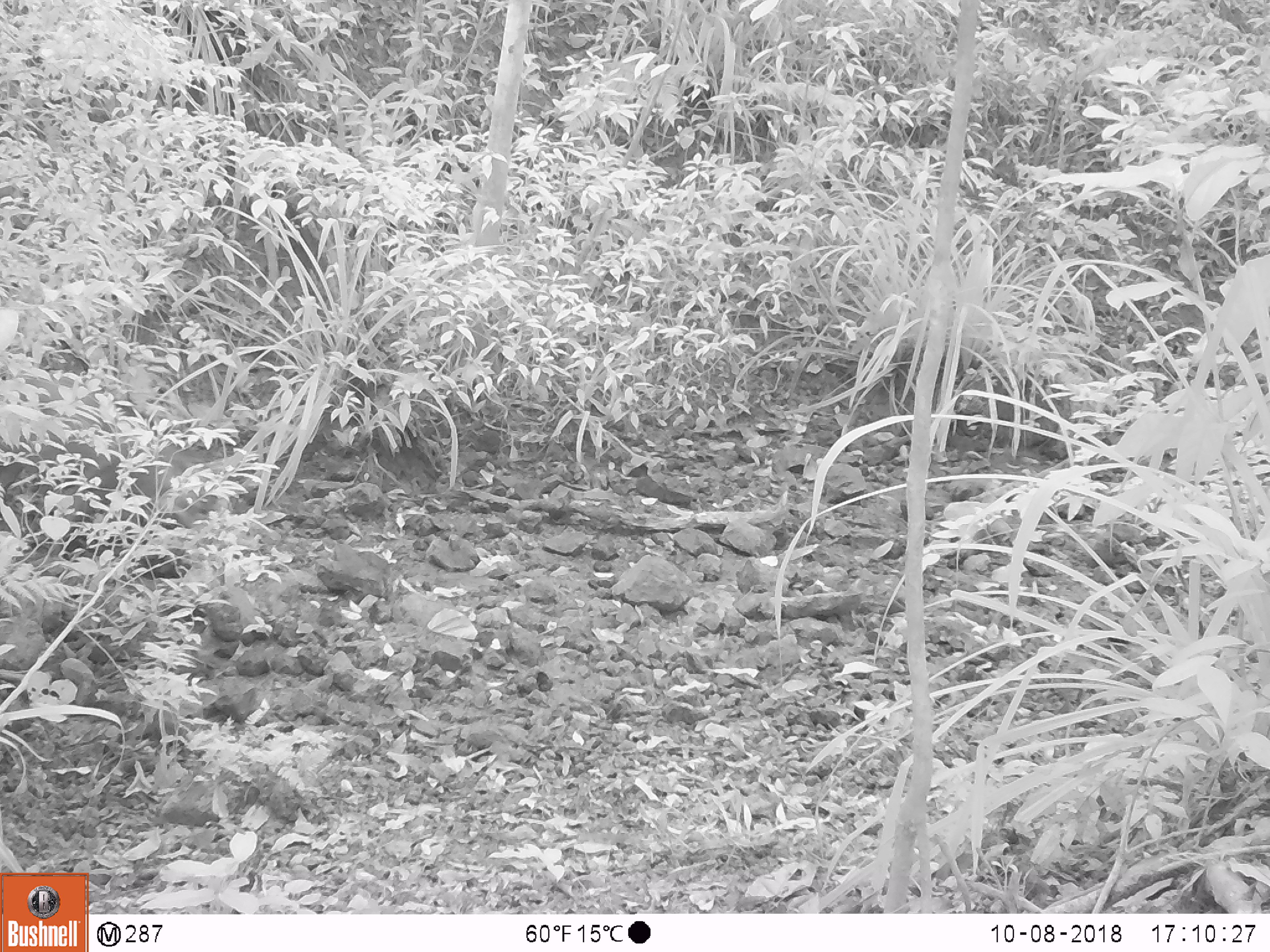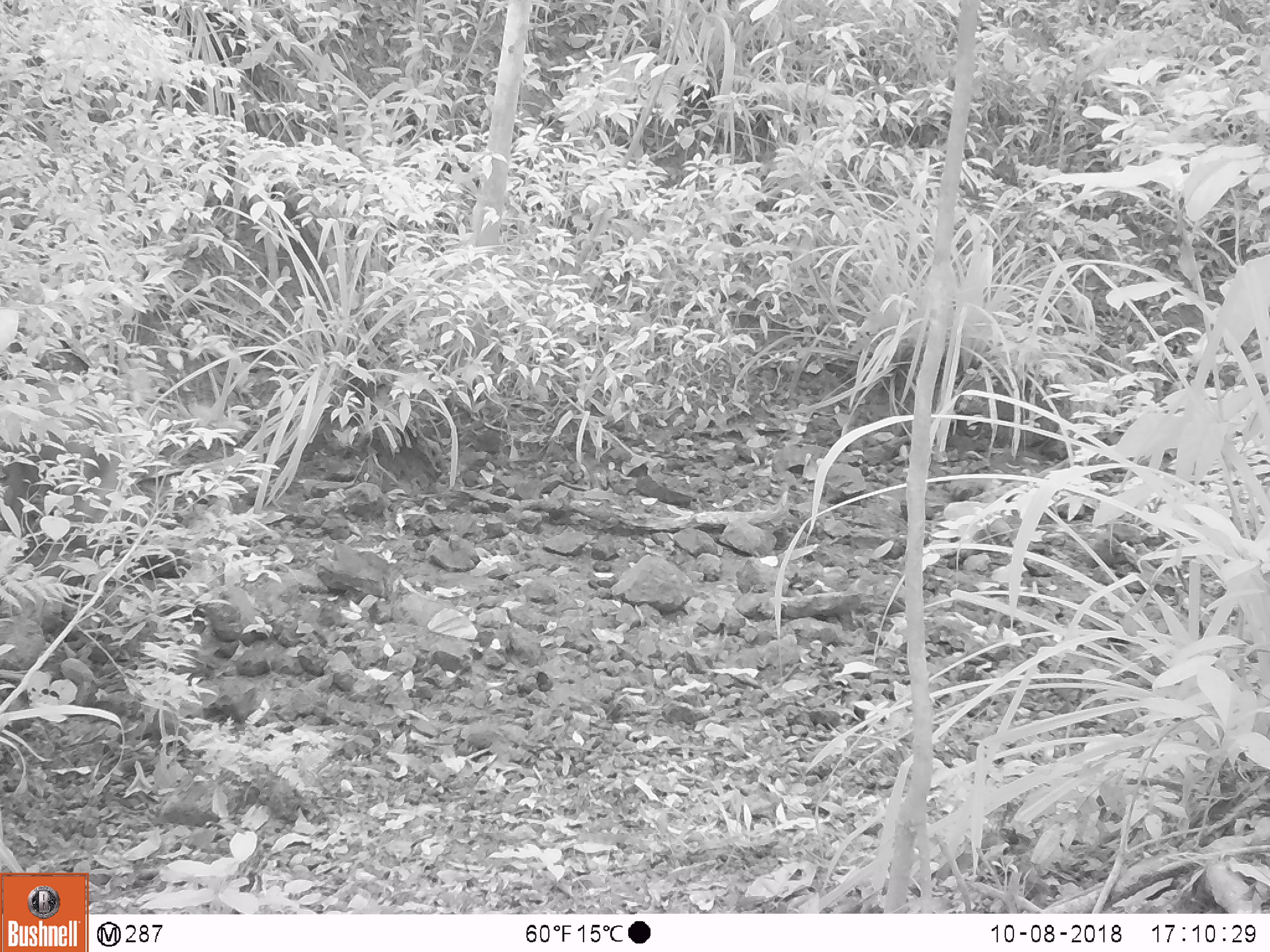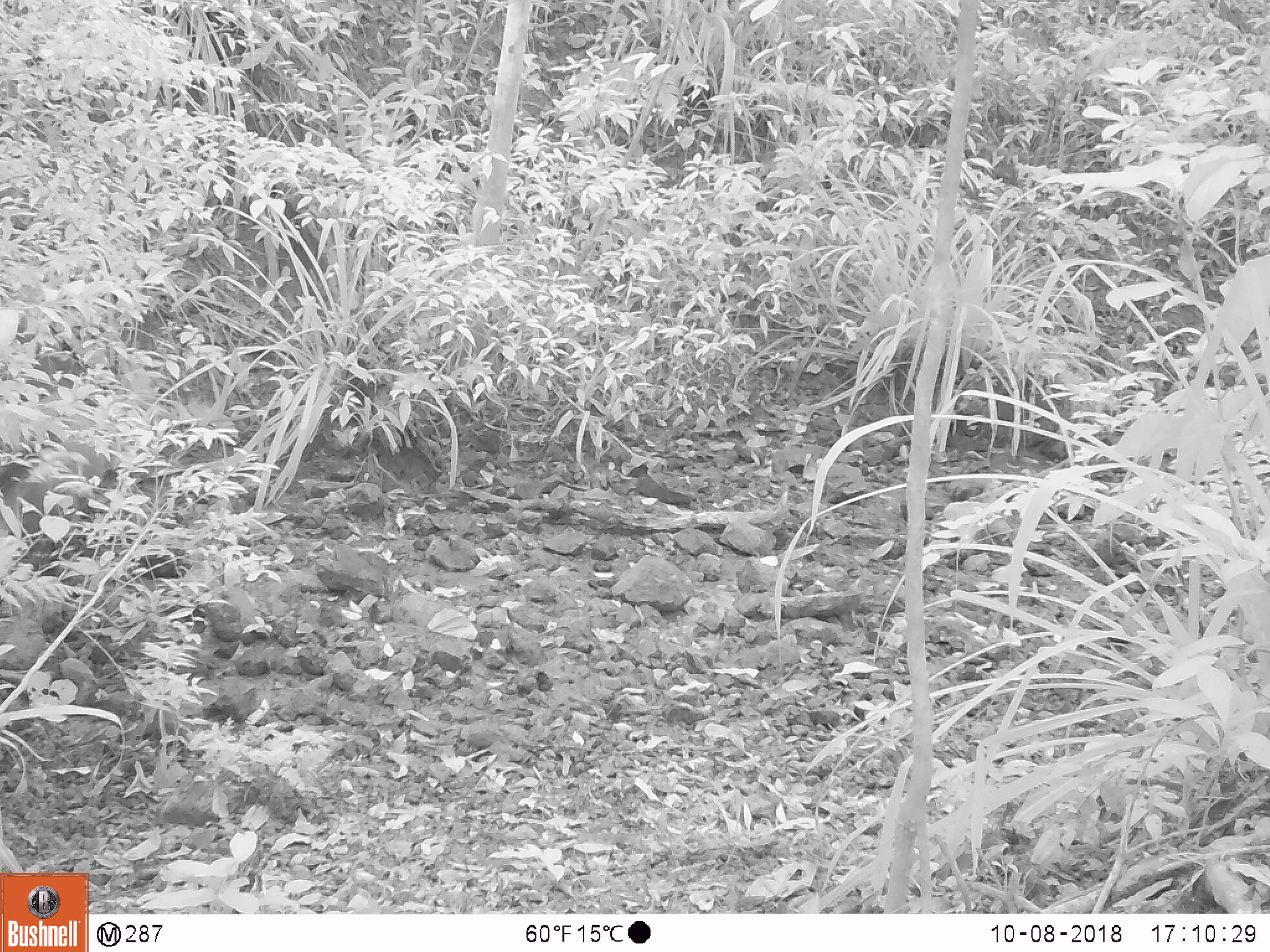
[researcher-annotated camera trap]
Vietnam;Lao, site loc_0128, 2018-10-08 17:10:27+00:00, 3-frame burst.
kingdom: Animalia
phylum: Chordata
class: Mammalia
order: Artiodactyla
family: Suidae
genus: Sus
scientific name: Sus scrofa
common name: eurasian wild pig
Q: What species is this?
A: Eurasian wild pig (Sus scrofa).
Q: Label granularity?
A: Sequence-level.